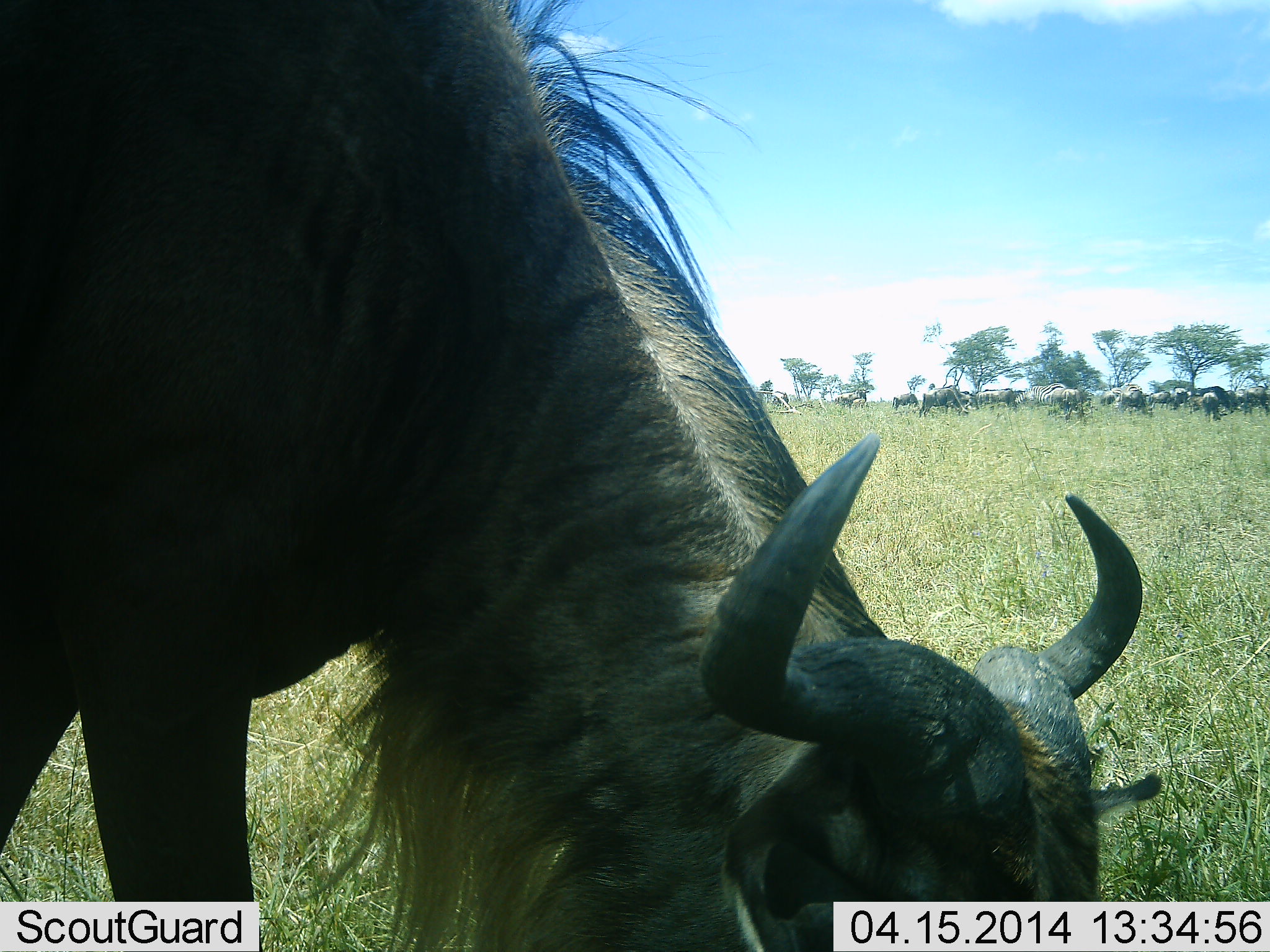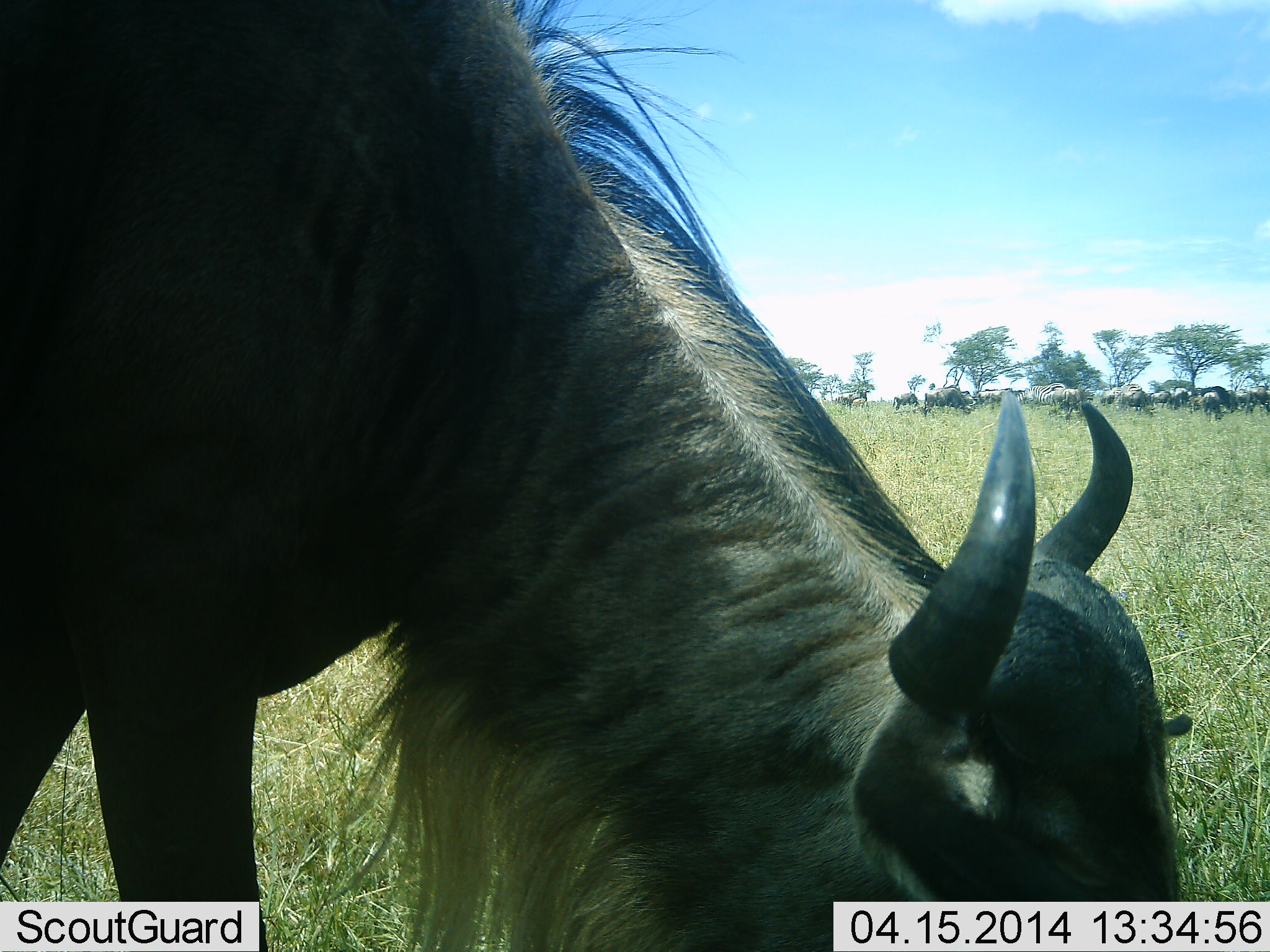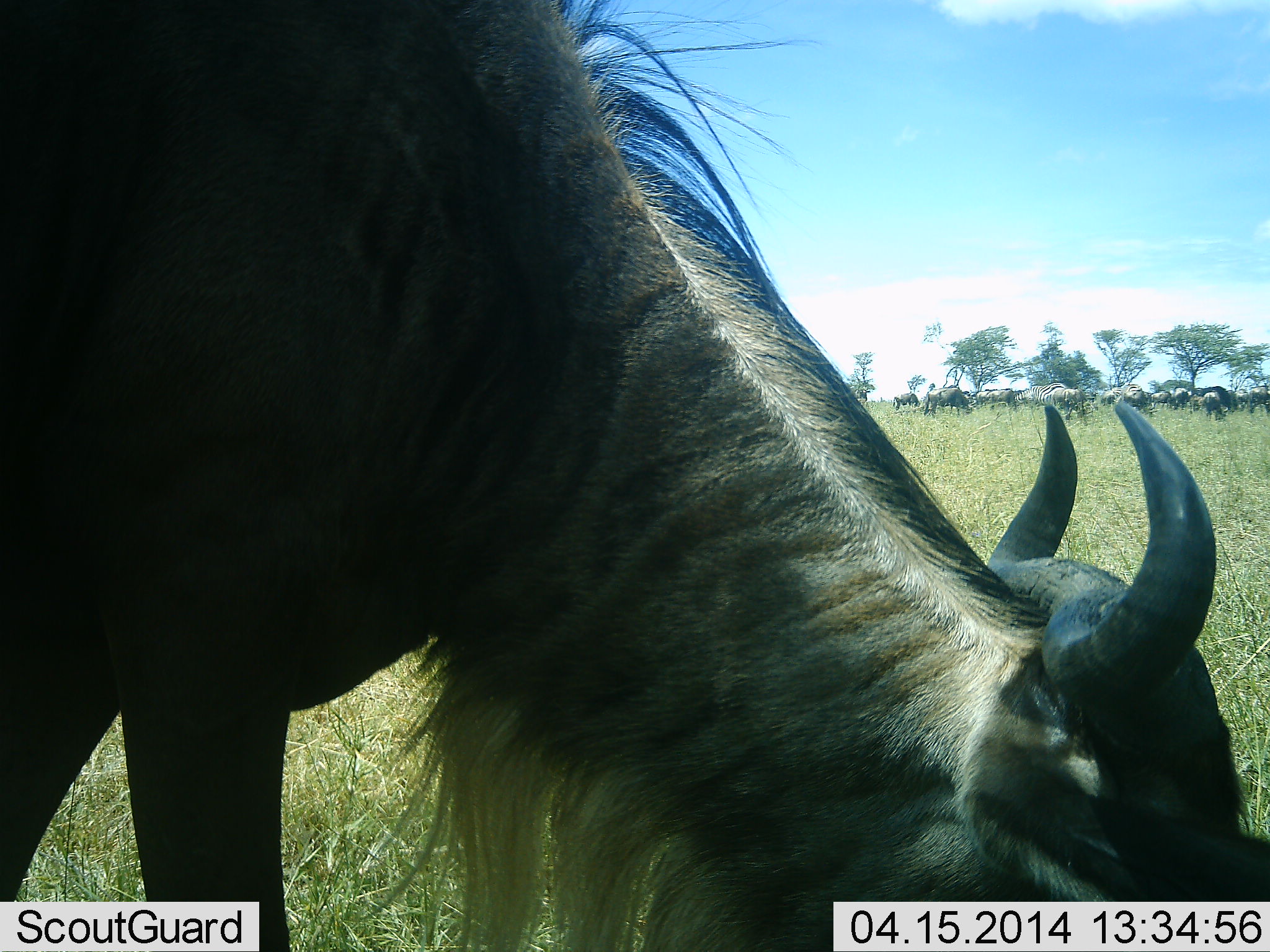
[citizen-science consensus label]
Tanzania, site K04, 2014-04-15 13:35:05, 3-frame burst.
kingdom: Animalia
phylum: Chordata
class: Mammalia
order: Artiodactyla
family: Bovidae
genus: Connochaetes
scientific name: Connochaetes taurinus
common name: blue wildebeest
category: wildebeest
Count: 11-50.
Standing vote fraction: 10%.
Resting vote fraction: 0%.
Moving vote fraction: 10%.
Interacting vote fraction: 0%.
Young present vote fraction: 0%.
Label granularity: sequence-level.